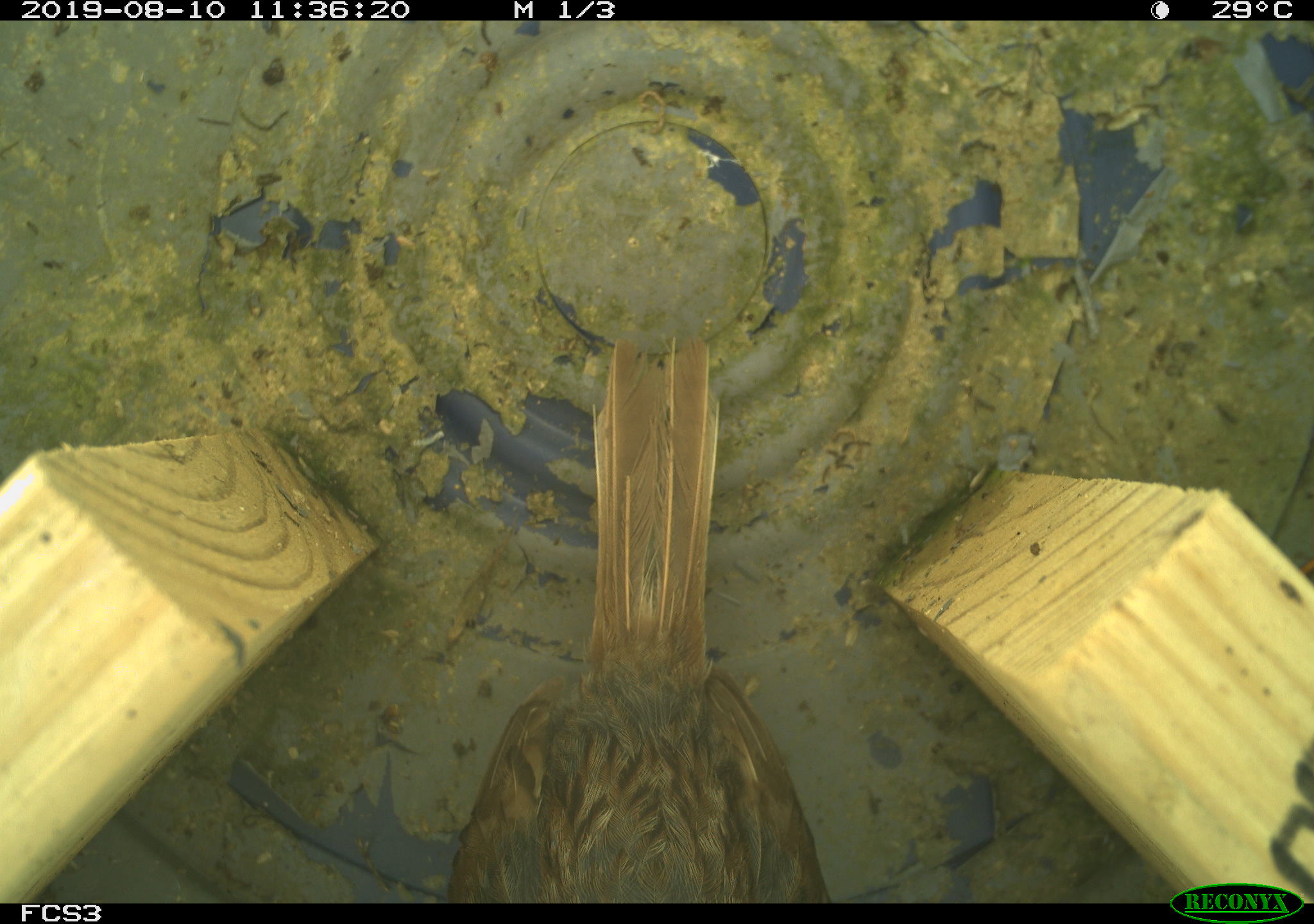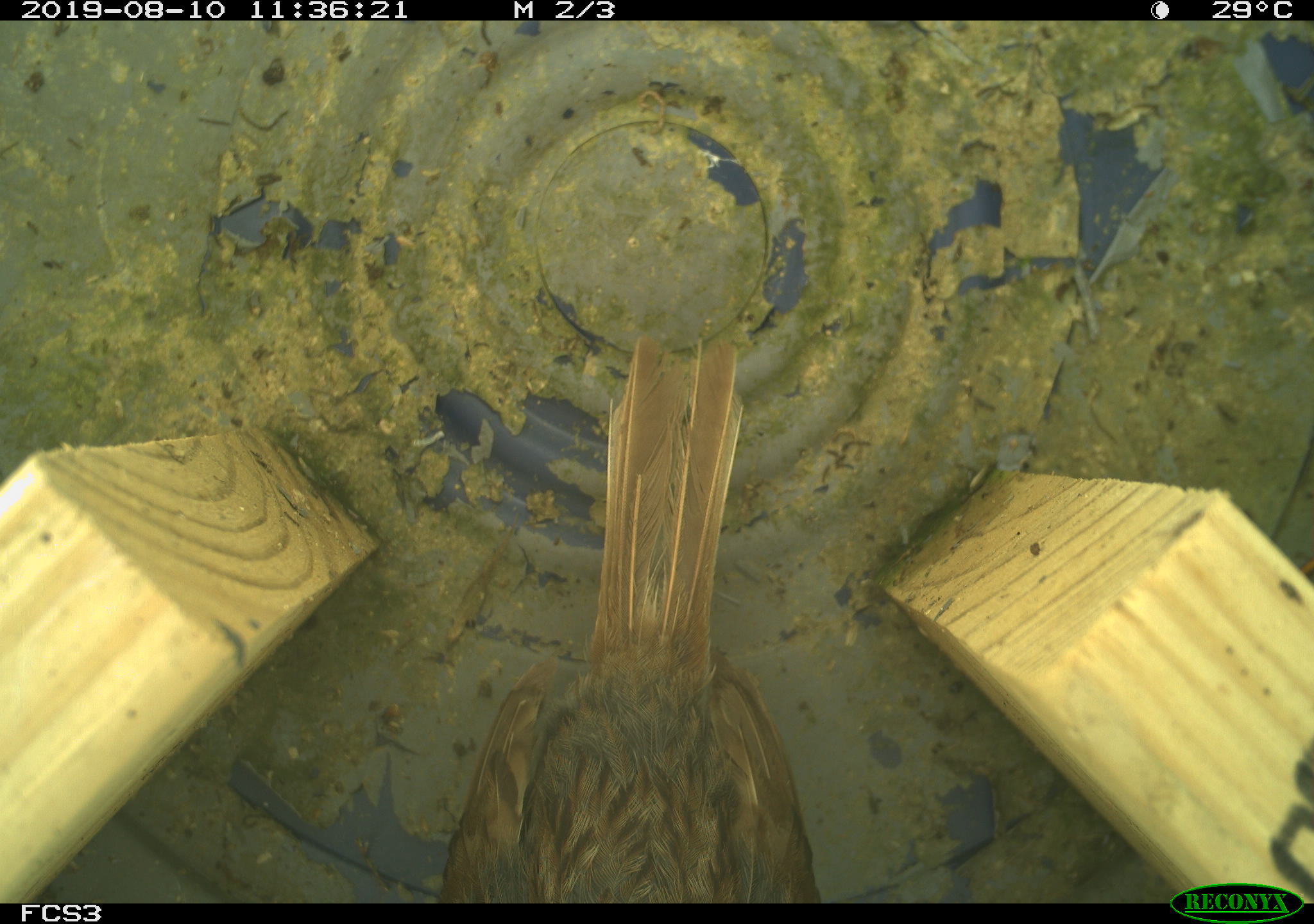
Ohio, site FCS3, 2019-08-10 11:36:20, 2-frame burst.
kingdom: Animalia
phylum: Chordata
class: Aves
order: Passeriformes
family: Passerellidae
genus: Melospiza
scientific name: Melospiza melodia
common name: song sparrow